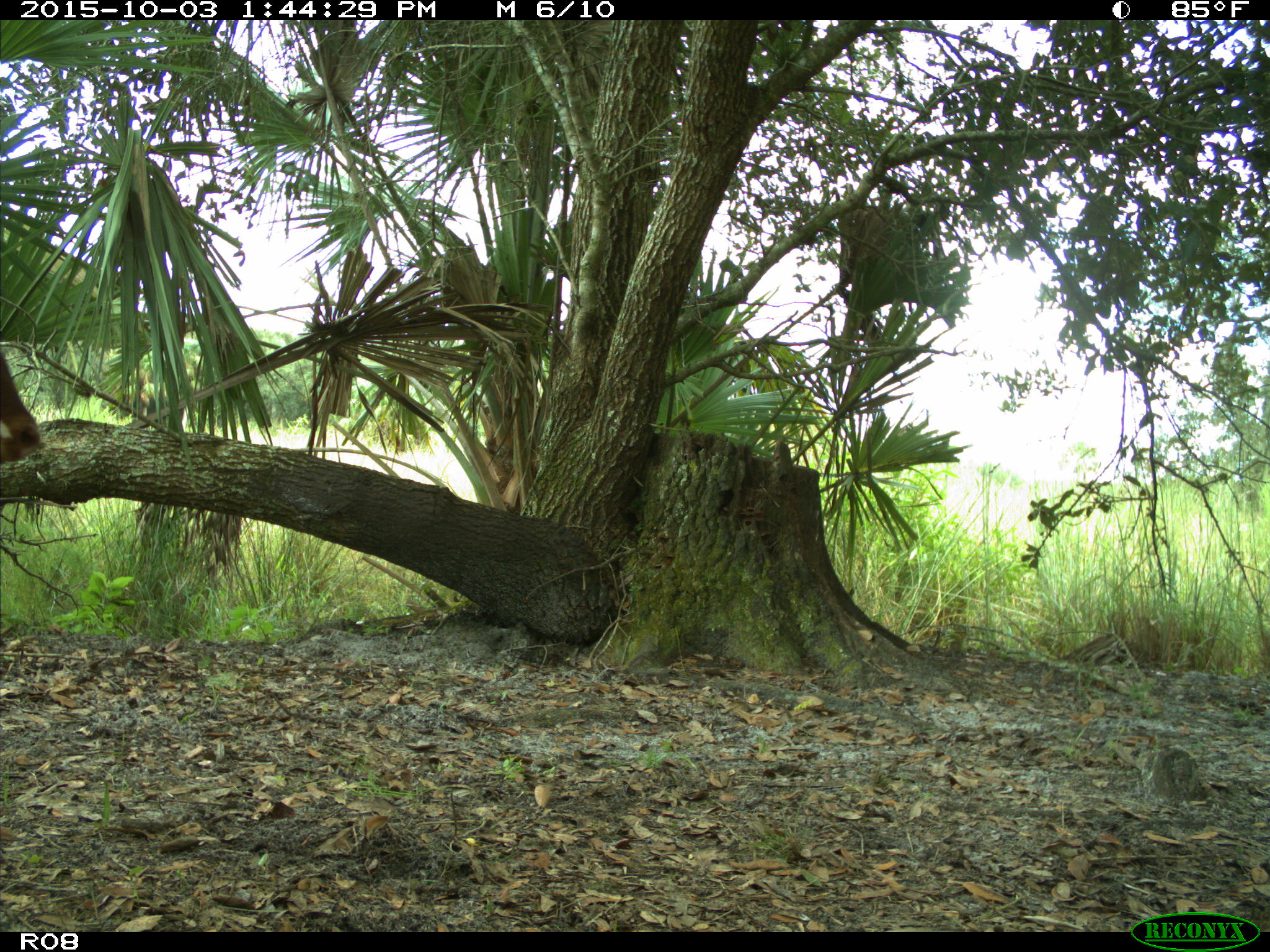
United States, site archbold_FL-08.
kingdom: Animalia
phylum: Chordata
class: Mammalia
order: Artiodactyla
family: Bovidae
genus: Bos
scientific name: Bos taurus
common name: domestic cow